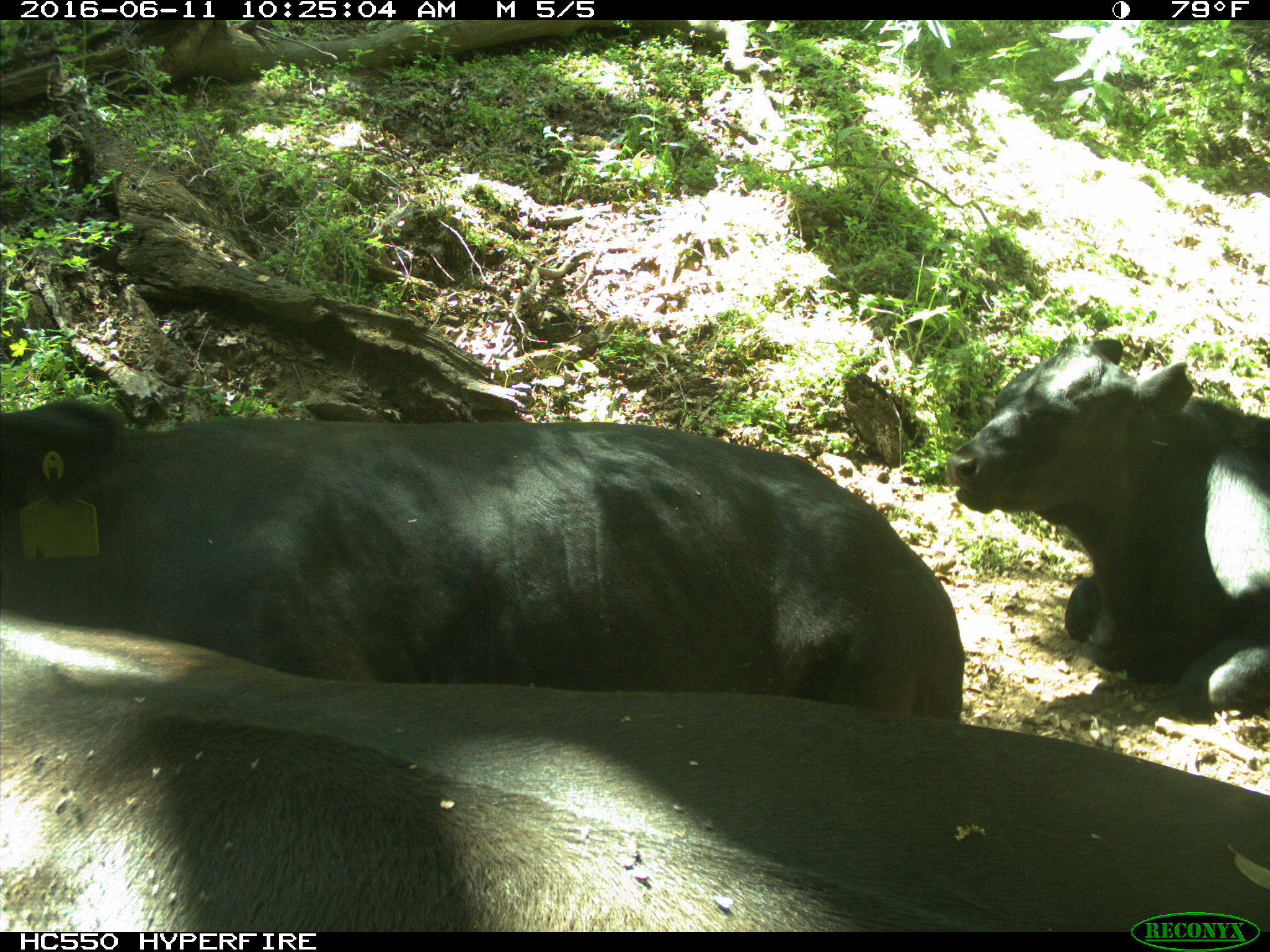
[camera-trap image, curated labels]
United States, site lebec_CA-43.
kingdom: Animalia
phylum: Chordata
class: Mammalia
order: Artiodactyla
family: Bovidae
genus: Bos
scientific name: Bos taurus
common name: domestic cow